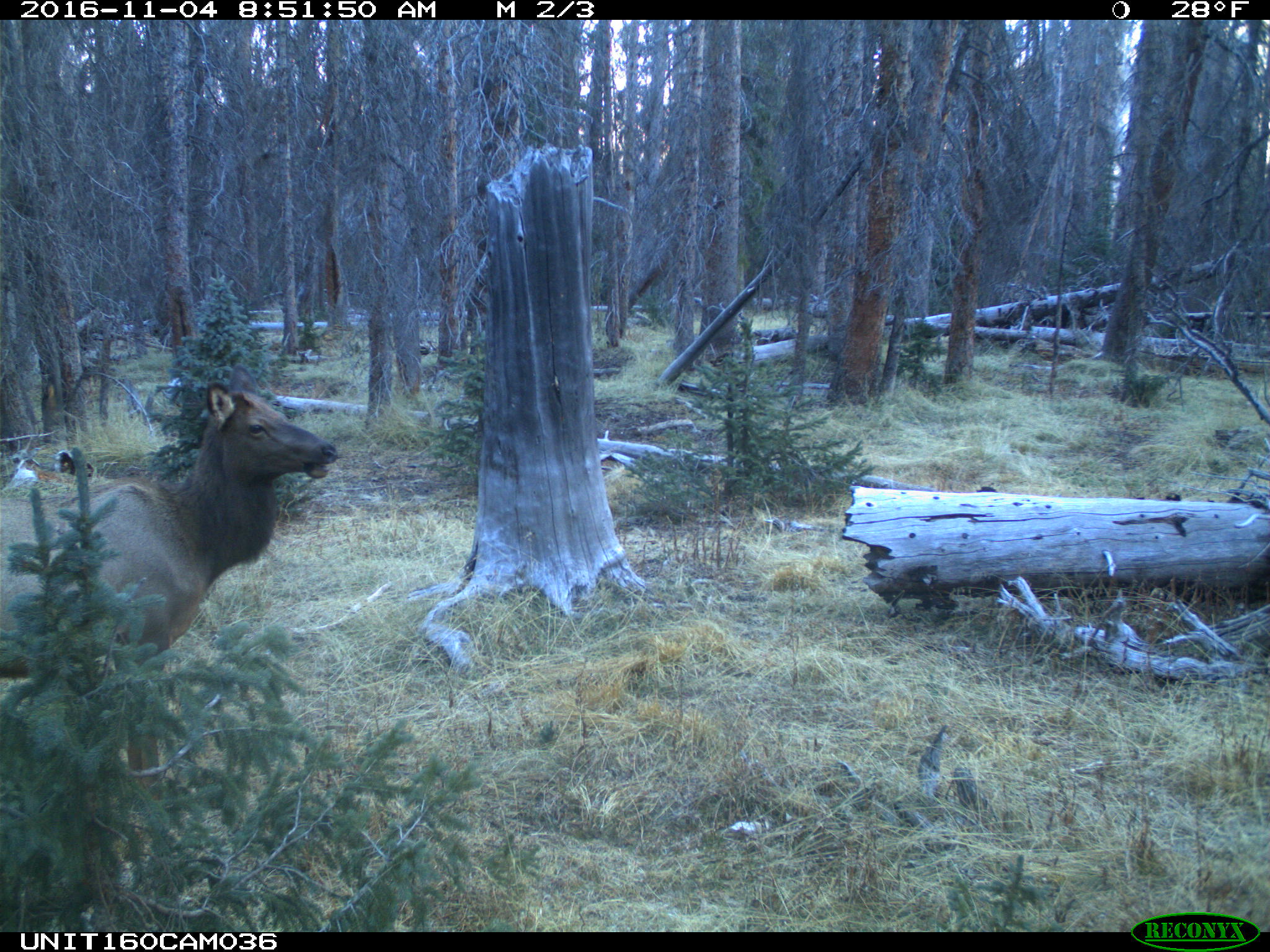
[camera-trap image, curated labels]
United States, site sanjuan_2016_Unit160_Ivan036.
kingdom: Animalia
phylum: Chordata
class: Mammalia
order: Artiodactyla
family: Cervidae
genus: Cervus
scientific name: Cervus elaphus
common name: red deer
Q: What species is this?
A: Cervus elaphus (red deer).